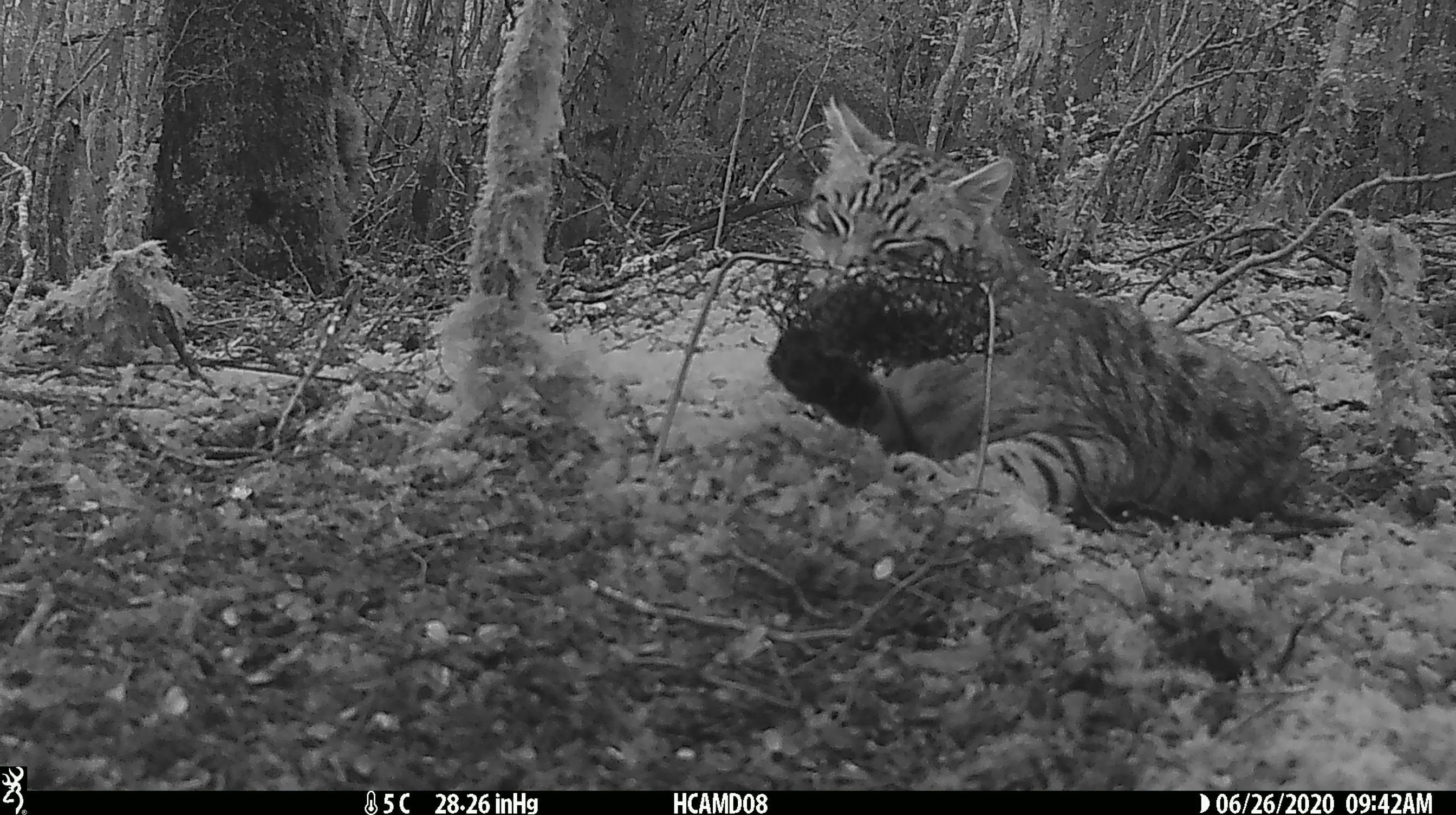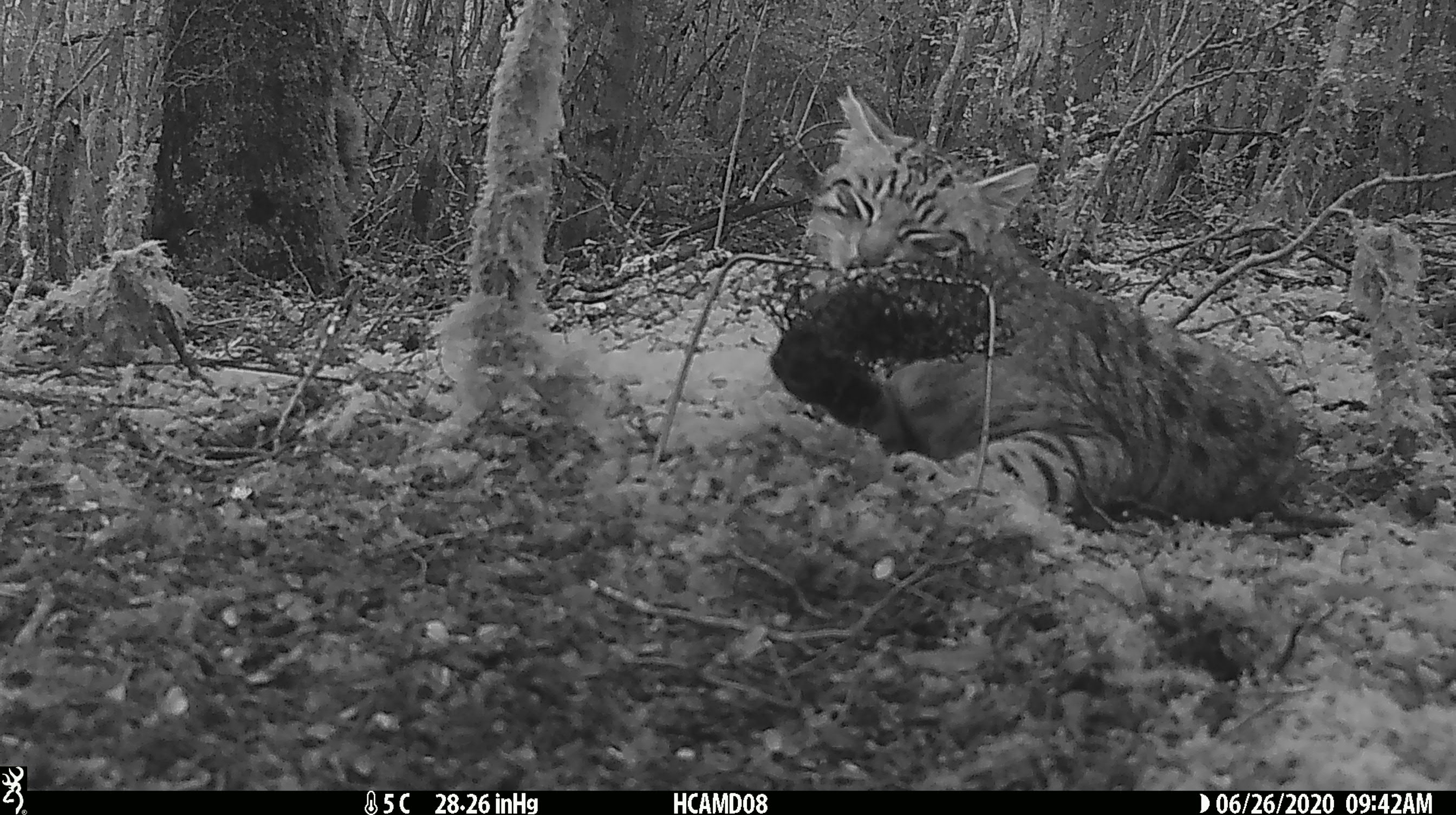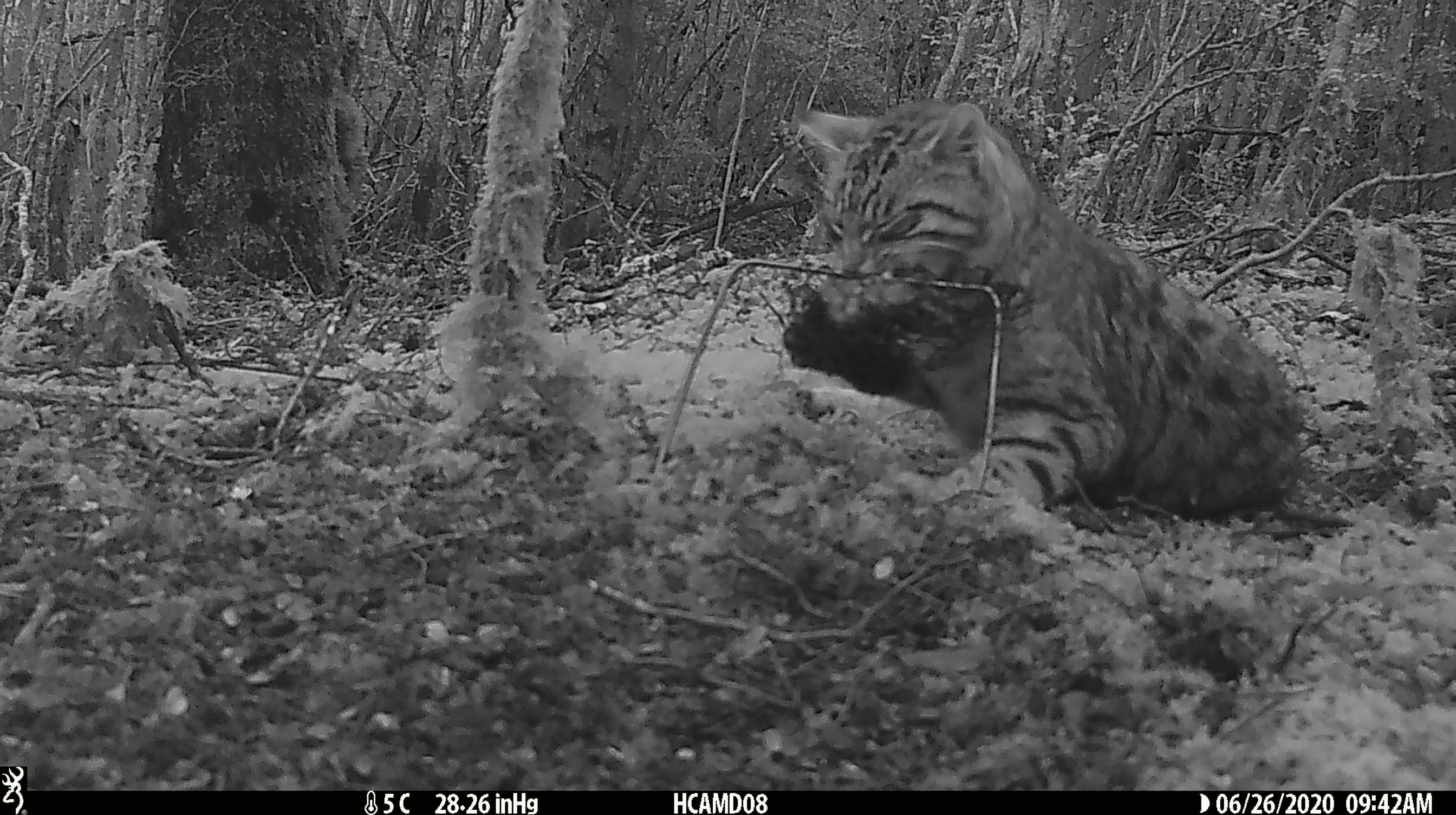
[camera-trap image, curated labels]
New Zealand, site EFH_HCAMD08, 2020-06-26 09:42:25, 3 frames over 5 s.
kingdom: Animalia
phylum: Chordata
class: Mammalia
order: Carnivora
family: Felidae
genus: Felis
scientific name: Felis catus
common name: domestic cat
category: cat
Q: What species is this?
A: Cat (domestic cat) (Felis catus).